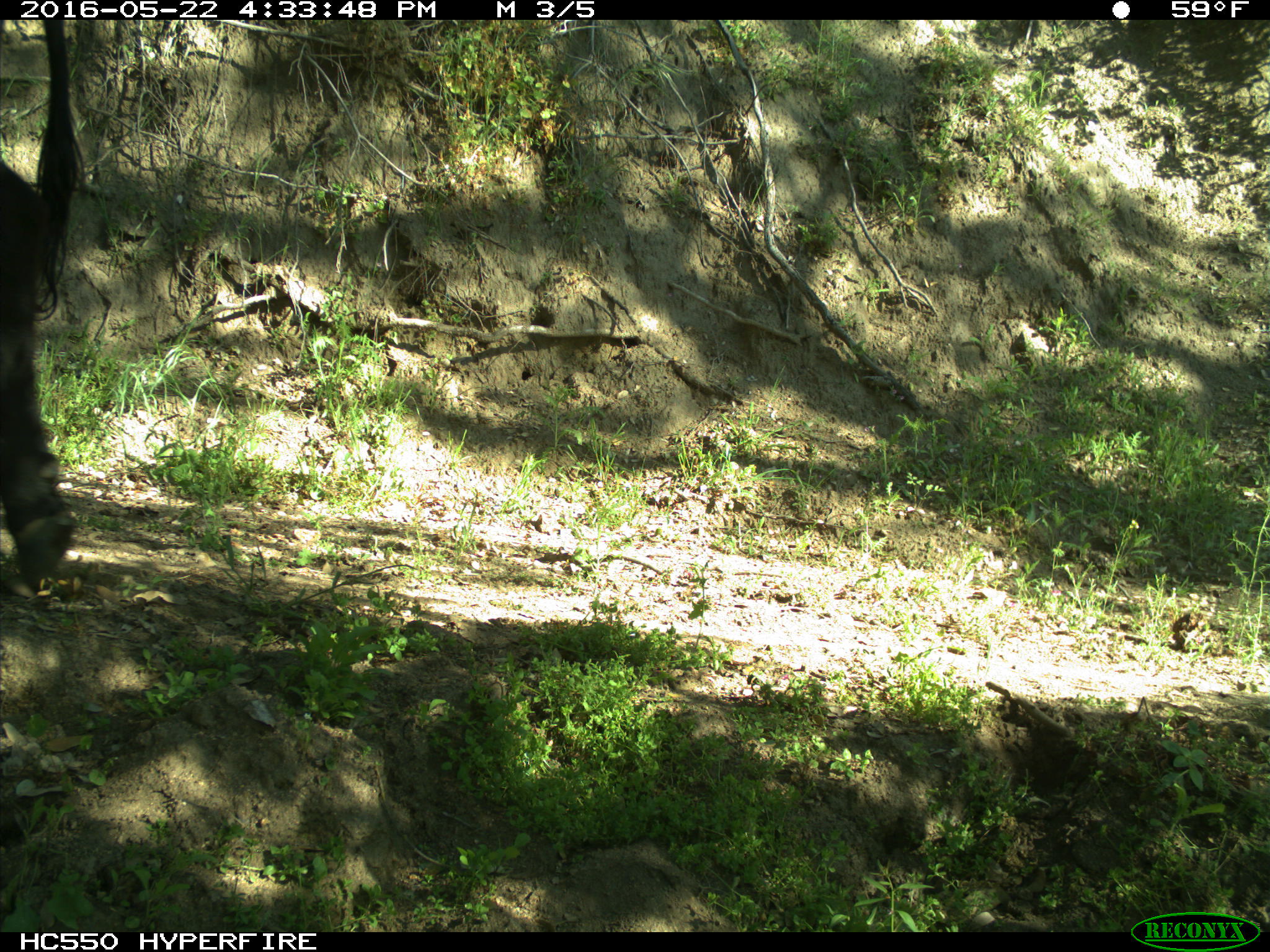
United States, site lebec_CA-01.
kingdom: Animalia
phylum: Chordata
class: Mammalia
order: Artiodactyla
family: Bovidae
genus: Bos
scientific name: Bos taurus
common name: domestic cow